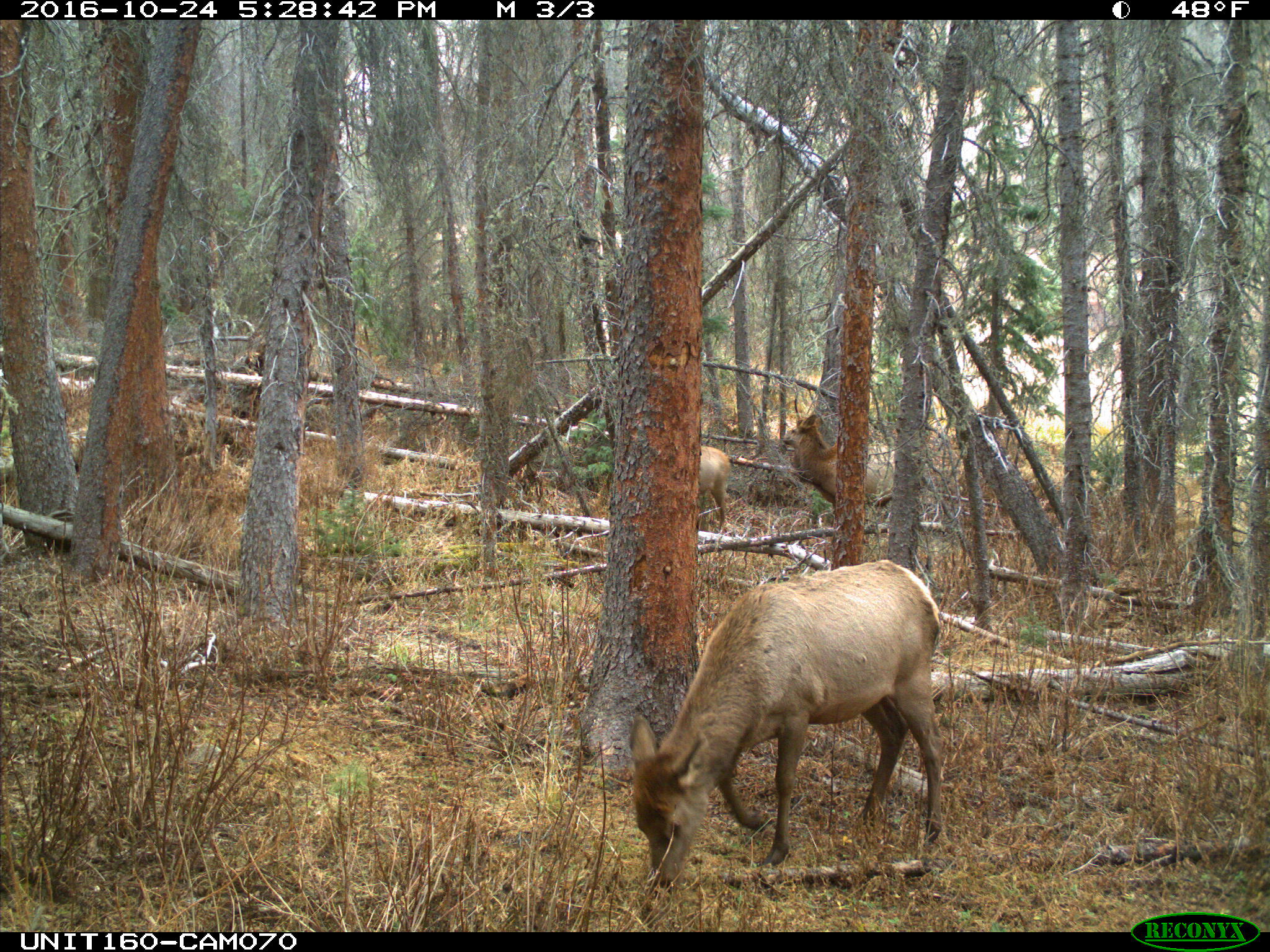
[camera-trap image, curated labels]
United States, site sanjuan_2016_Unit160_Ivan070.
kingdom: Animalia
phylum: Chordata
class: Mammalia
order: Artiodactyla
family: Cervidae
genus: Cervus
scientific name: Cervus elaphus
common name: red deer